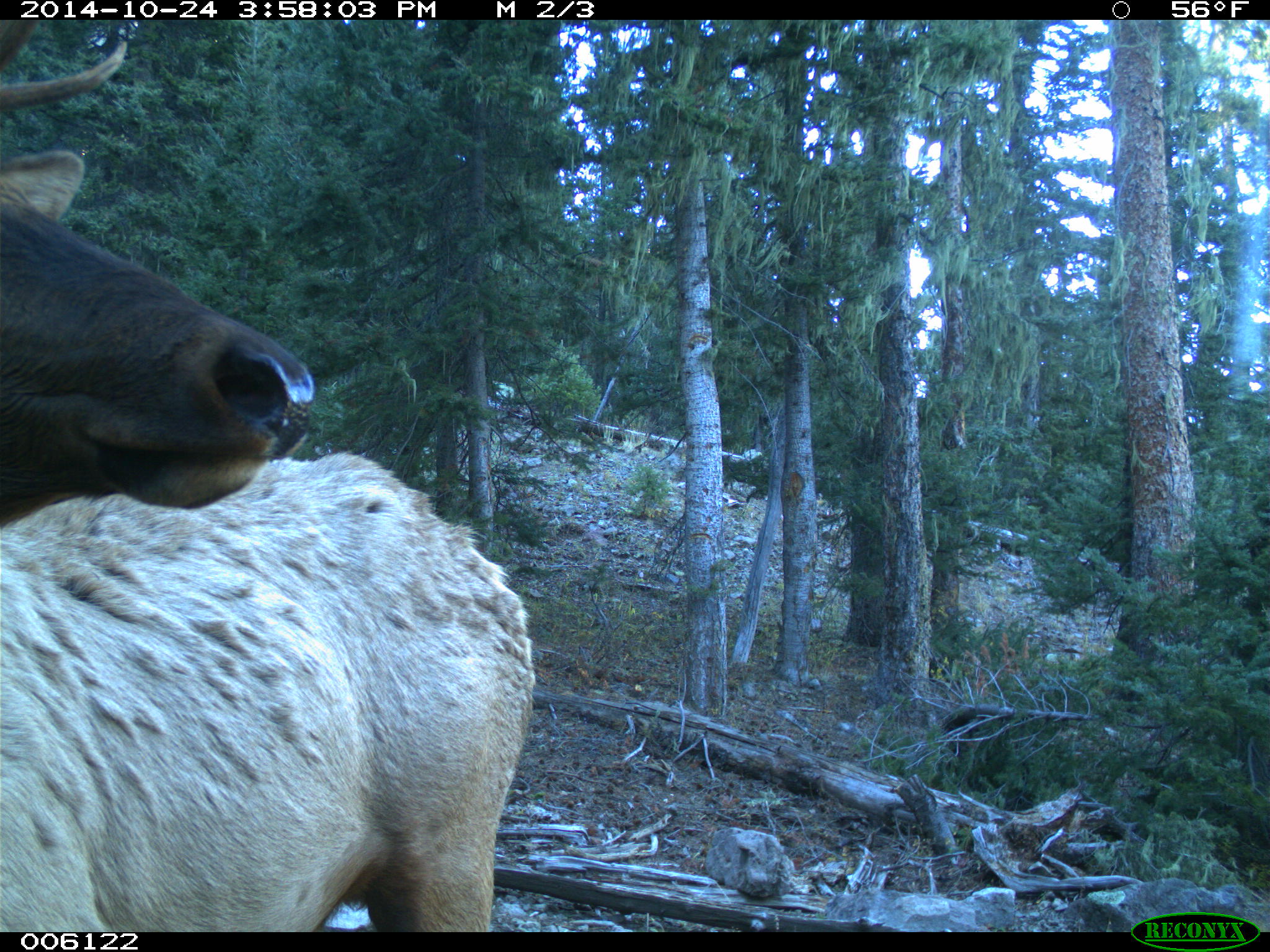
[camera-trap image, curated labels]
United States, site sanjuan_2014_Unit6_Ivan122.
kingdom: Animalia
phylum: Chordata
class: Mammalia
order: Artiodactyla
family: Cervidae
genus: Cervus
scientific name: Cervus elaphus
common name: red deer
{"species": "Cervus elaphus (red deer)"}